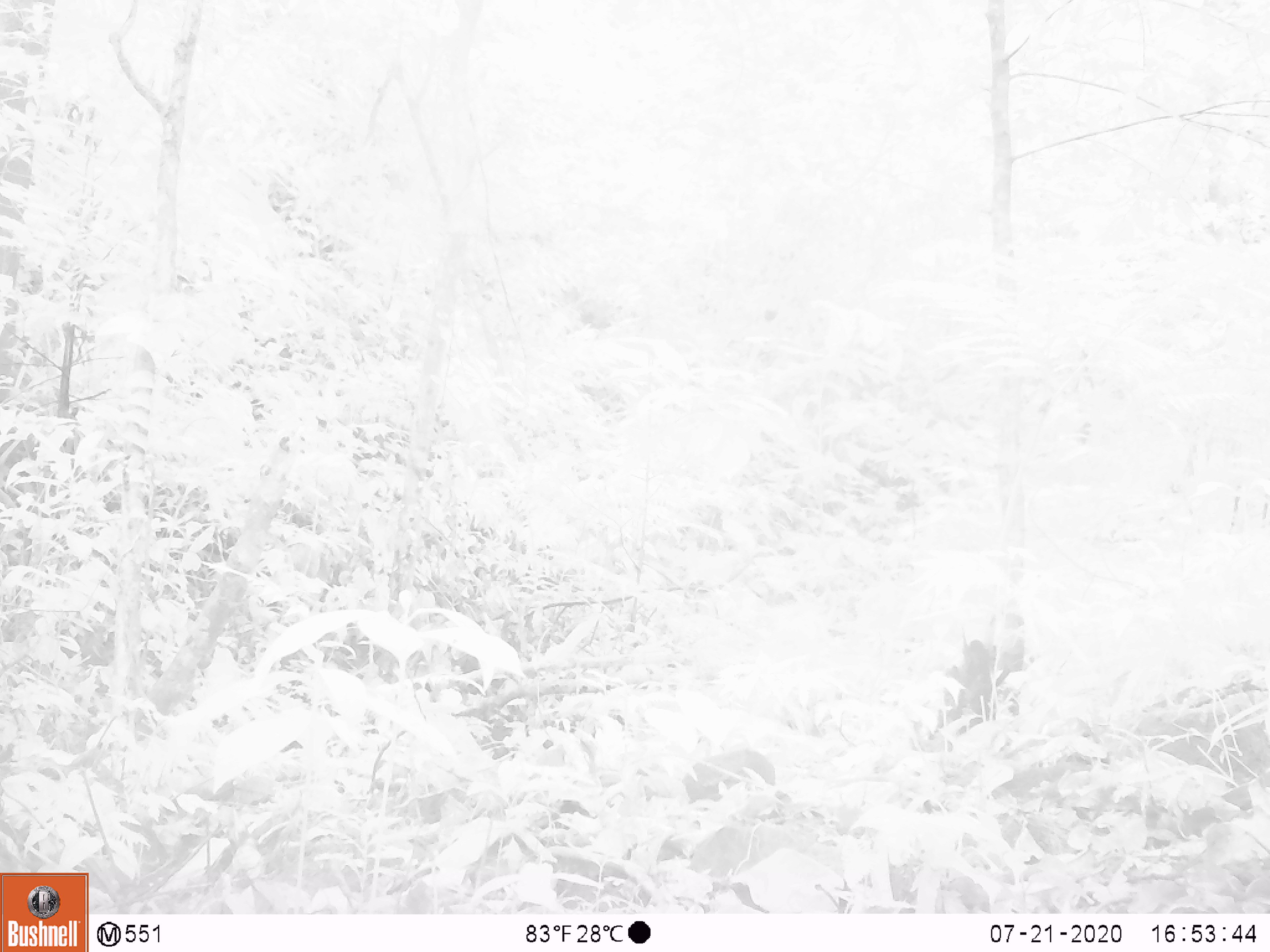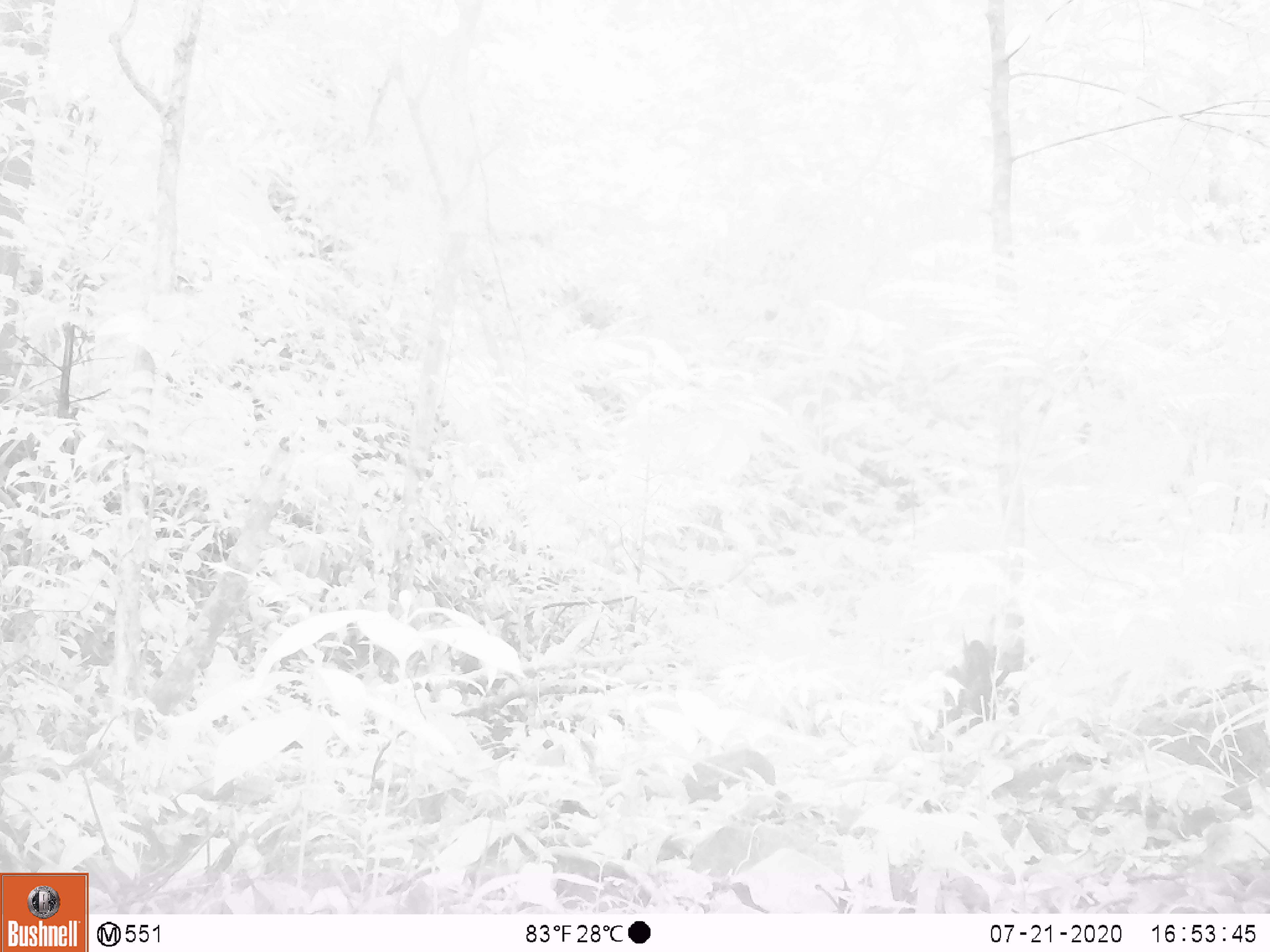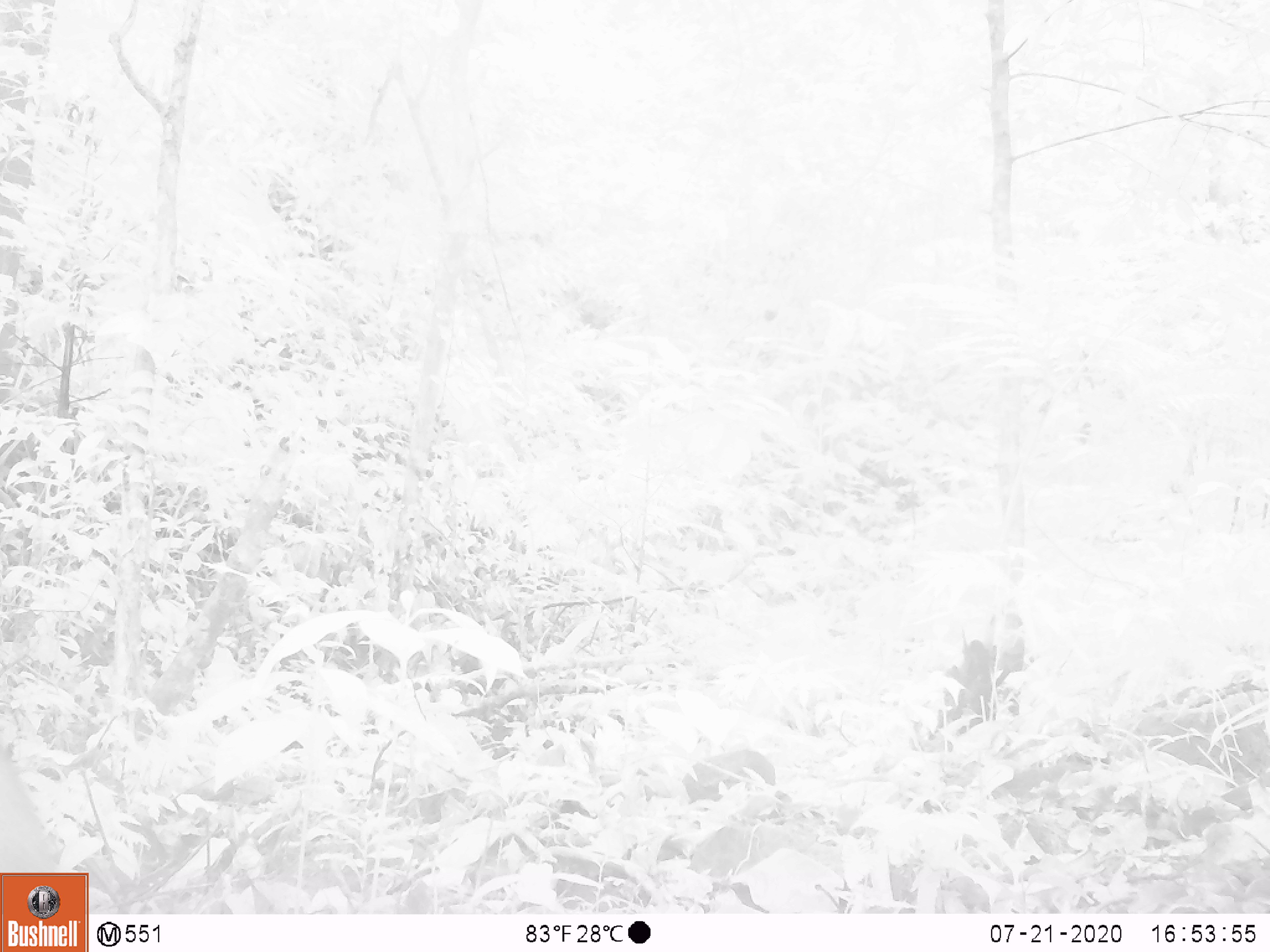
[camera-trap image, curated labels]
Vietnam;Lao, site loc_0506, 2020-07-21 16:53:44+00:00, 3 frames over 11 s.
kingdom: Animalia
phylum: Chordata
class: Mammalia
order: Artiodactyla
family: Cervidae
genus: Rusa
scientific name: Rusa unicolor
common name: sambar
Sambar (Rusa unicolor). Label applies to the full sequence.